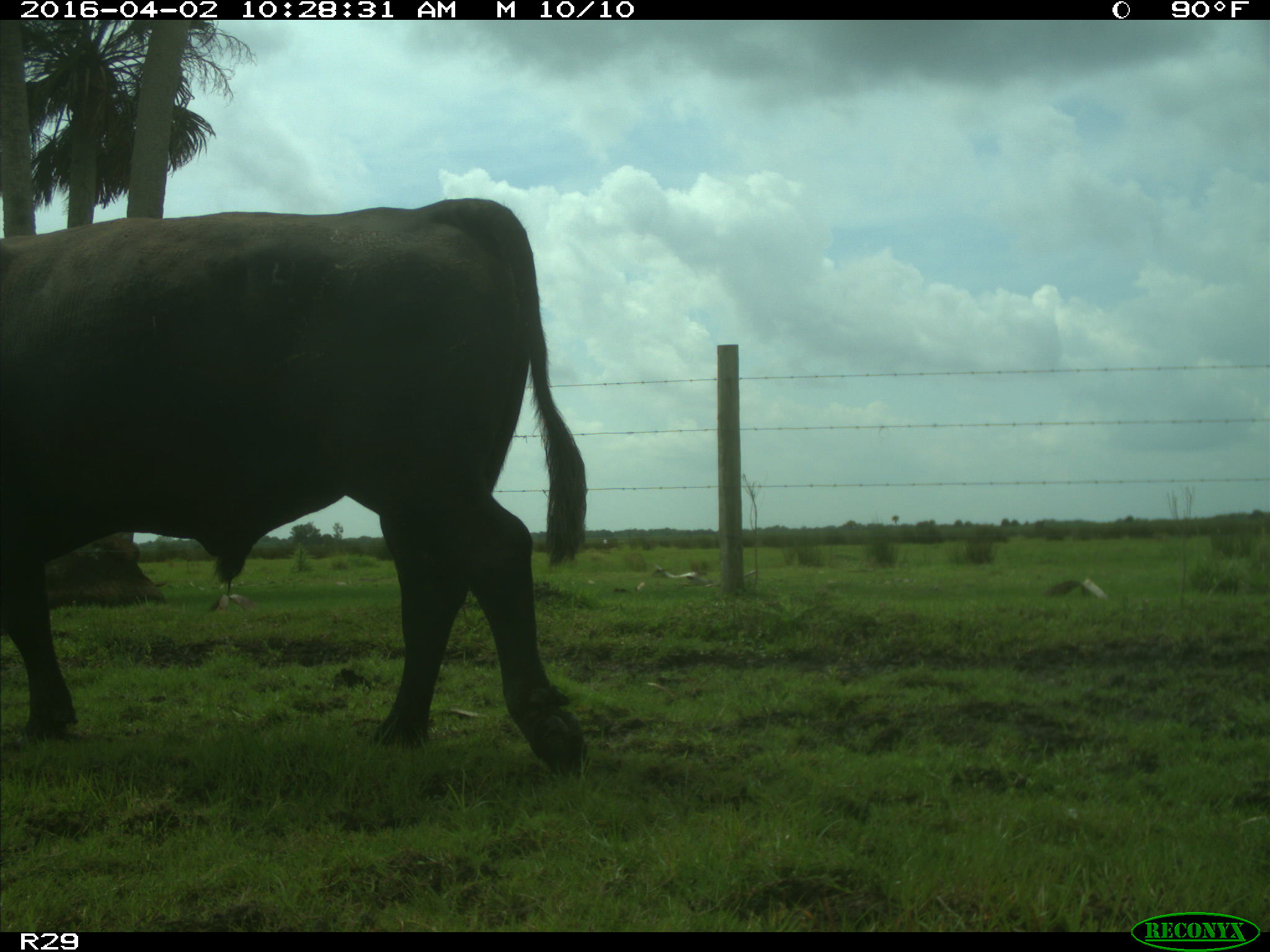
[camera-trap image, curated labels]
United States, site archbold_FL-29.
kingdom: Animalia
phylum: Chordata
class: Mammalia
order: Artiodactyla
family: Bovidae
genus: Bos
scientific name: Bos taurus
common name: domestic cow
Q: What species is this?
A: Bos taurus (domestic cow).